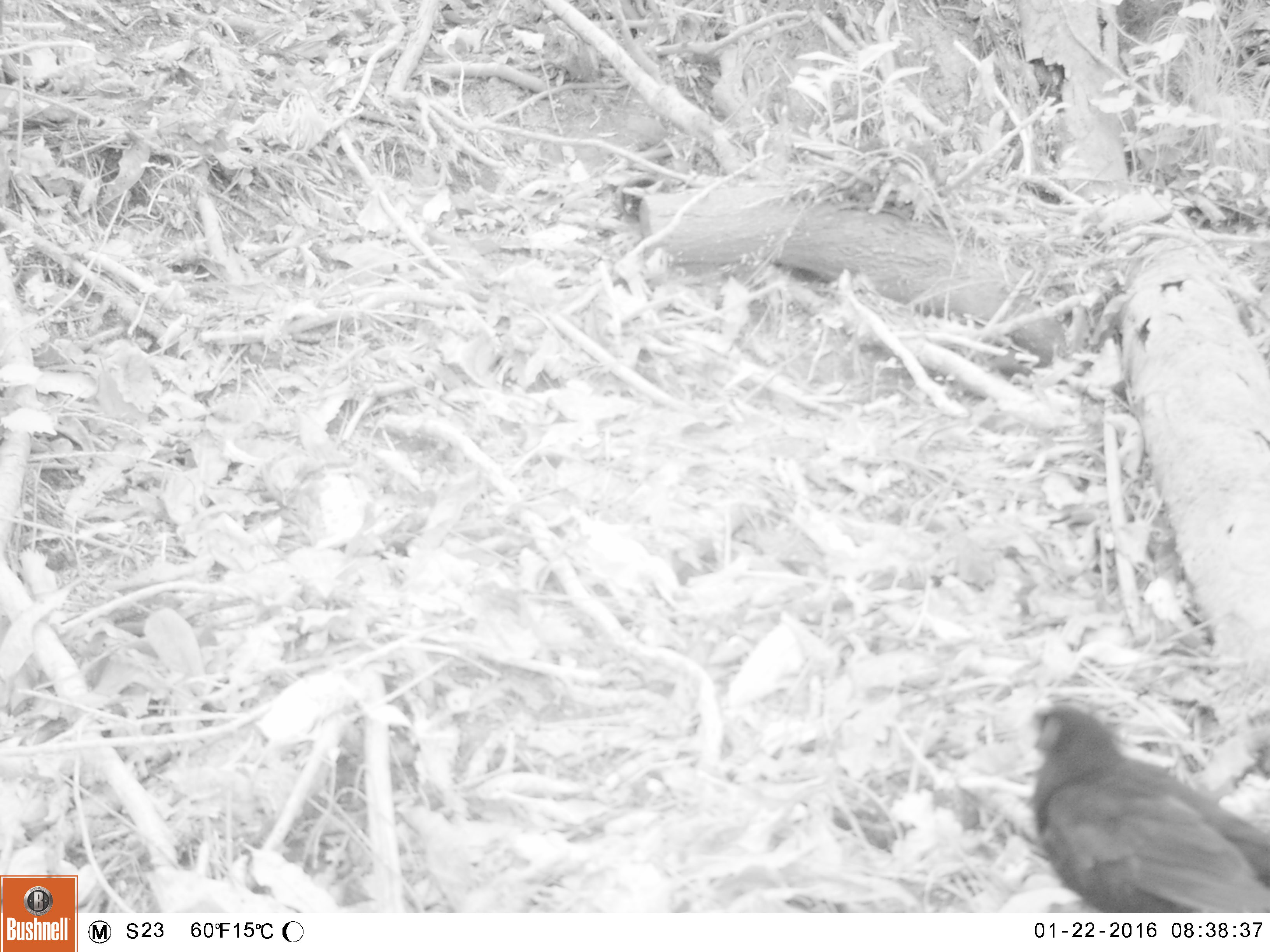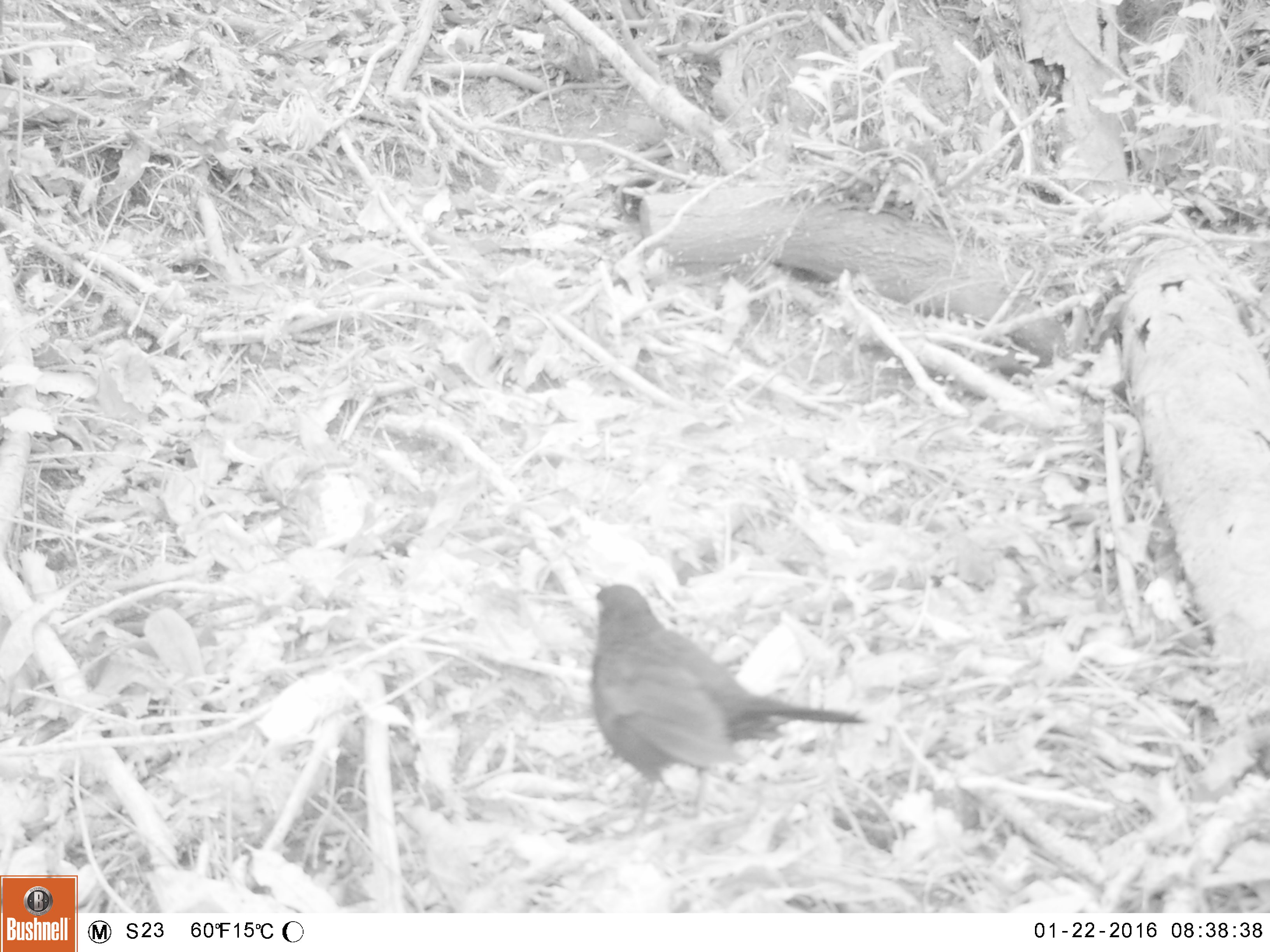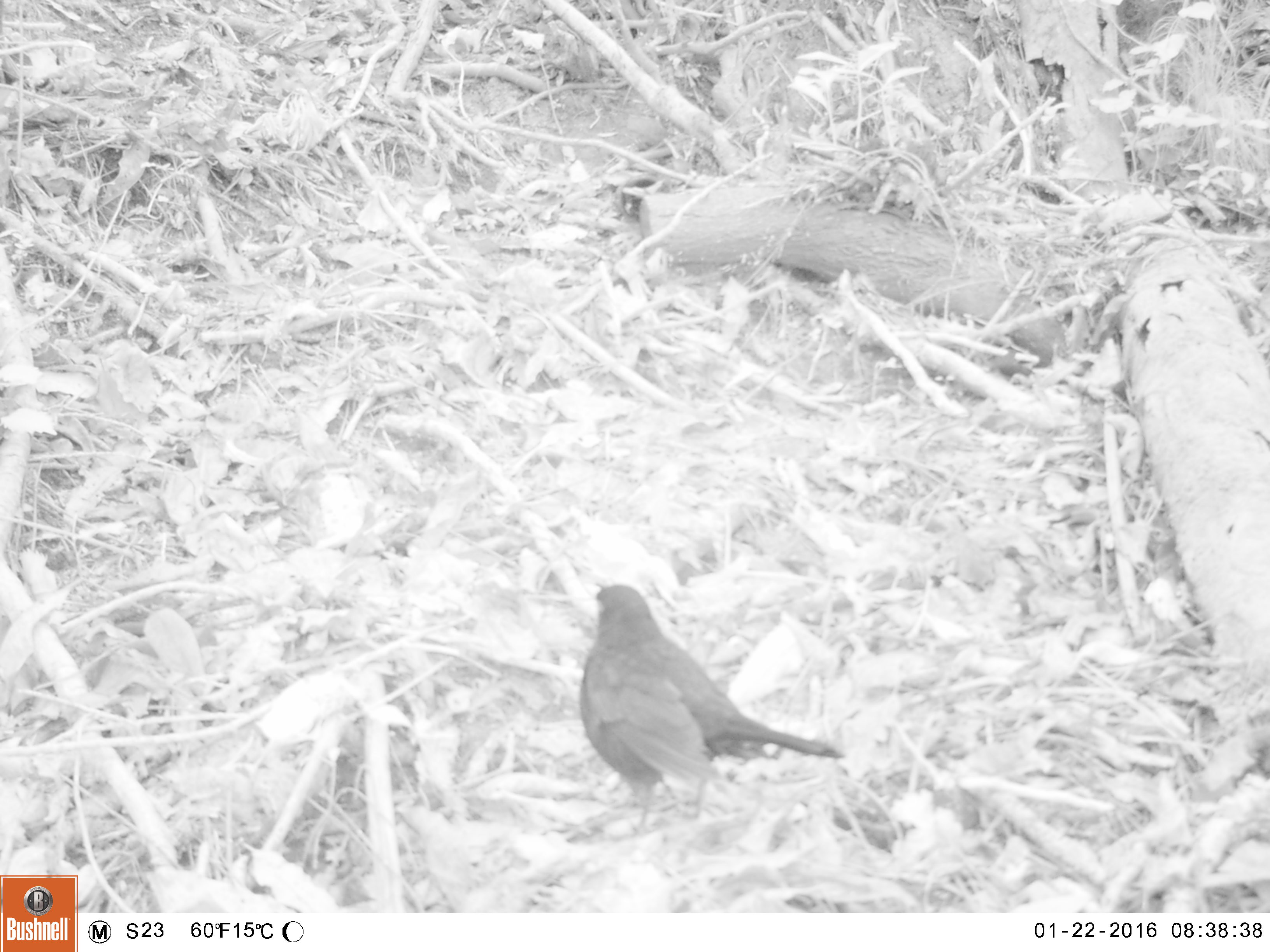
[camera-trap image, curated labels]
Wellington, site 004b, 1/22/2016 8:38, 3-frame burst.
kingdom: Animalia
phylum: Chordata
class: Aves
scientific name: Aves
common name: bird